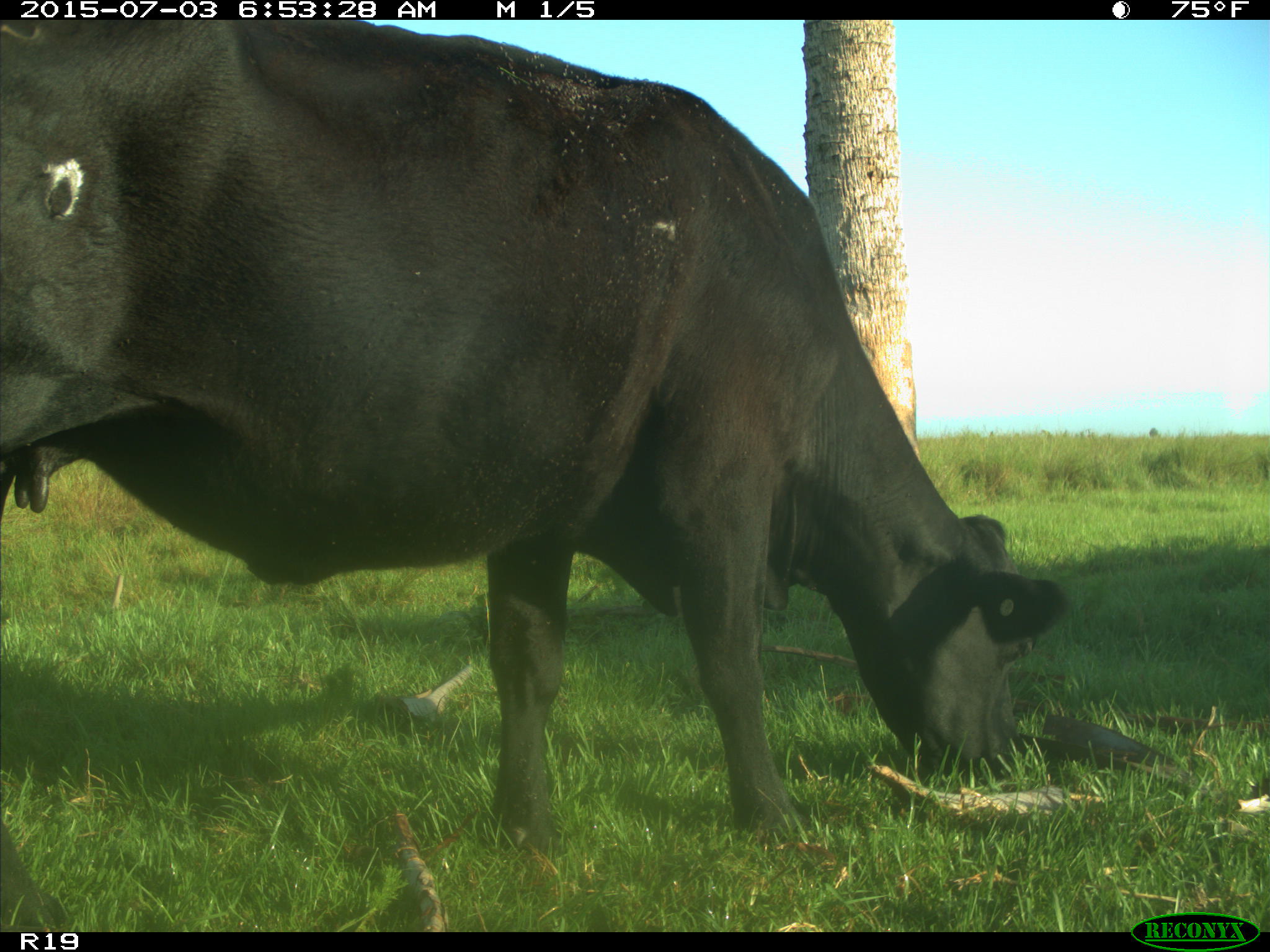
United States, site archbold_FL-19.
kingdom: Animalia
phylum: Chordata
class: Mammalia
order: Artiodactyla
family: Bovidae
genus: Bos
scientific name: Bos taurus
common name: domestic cow